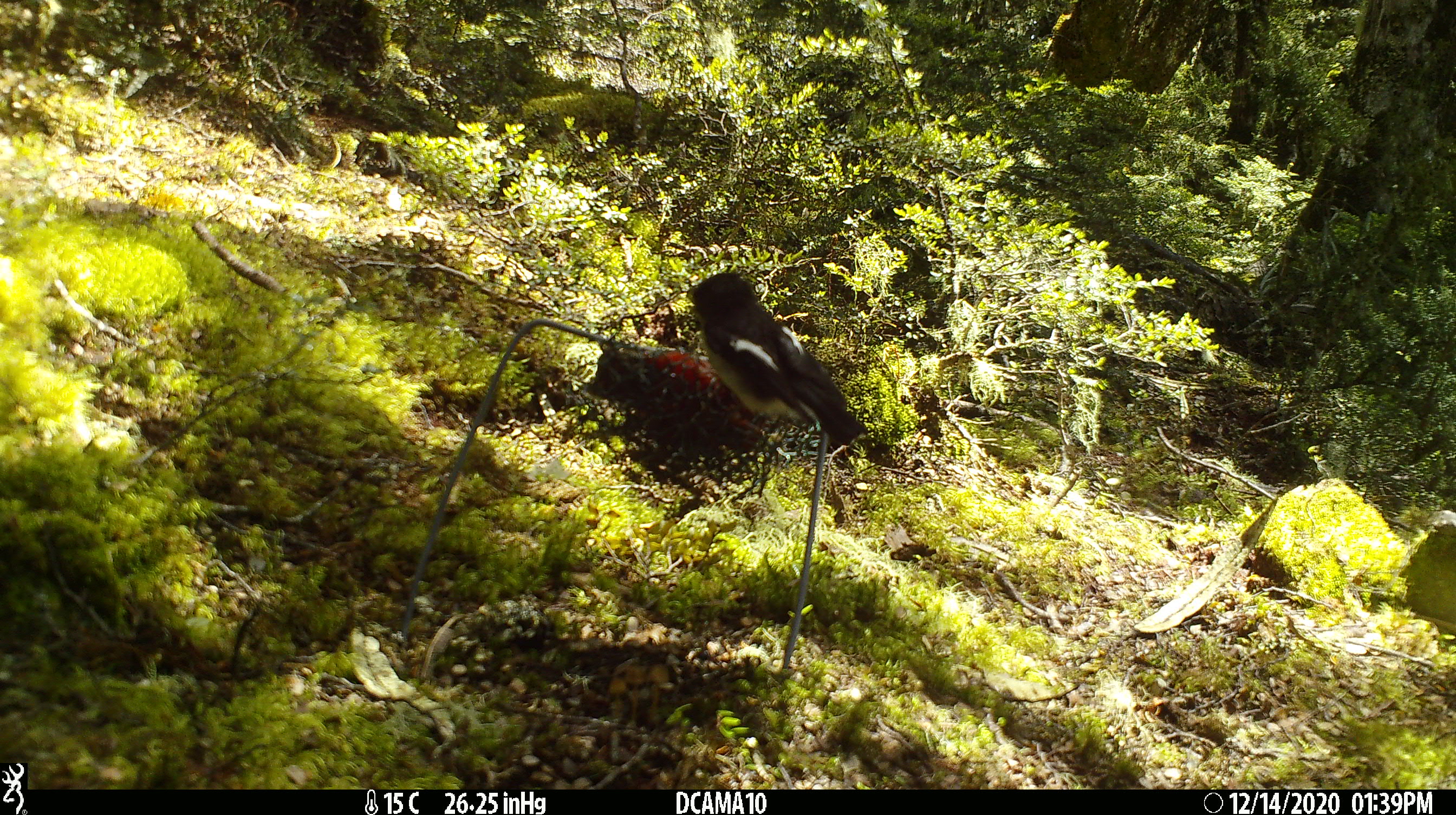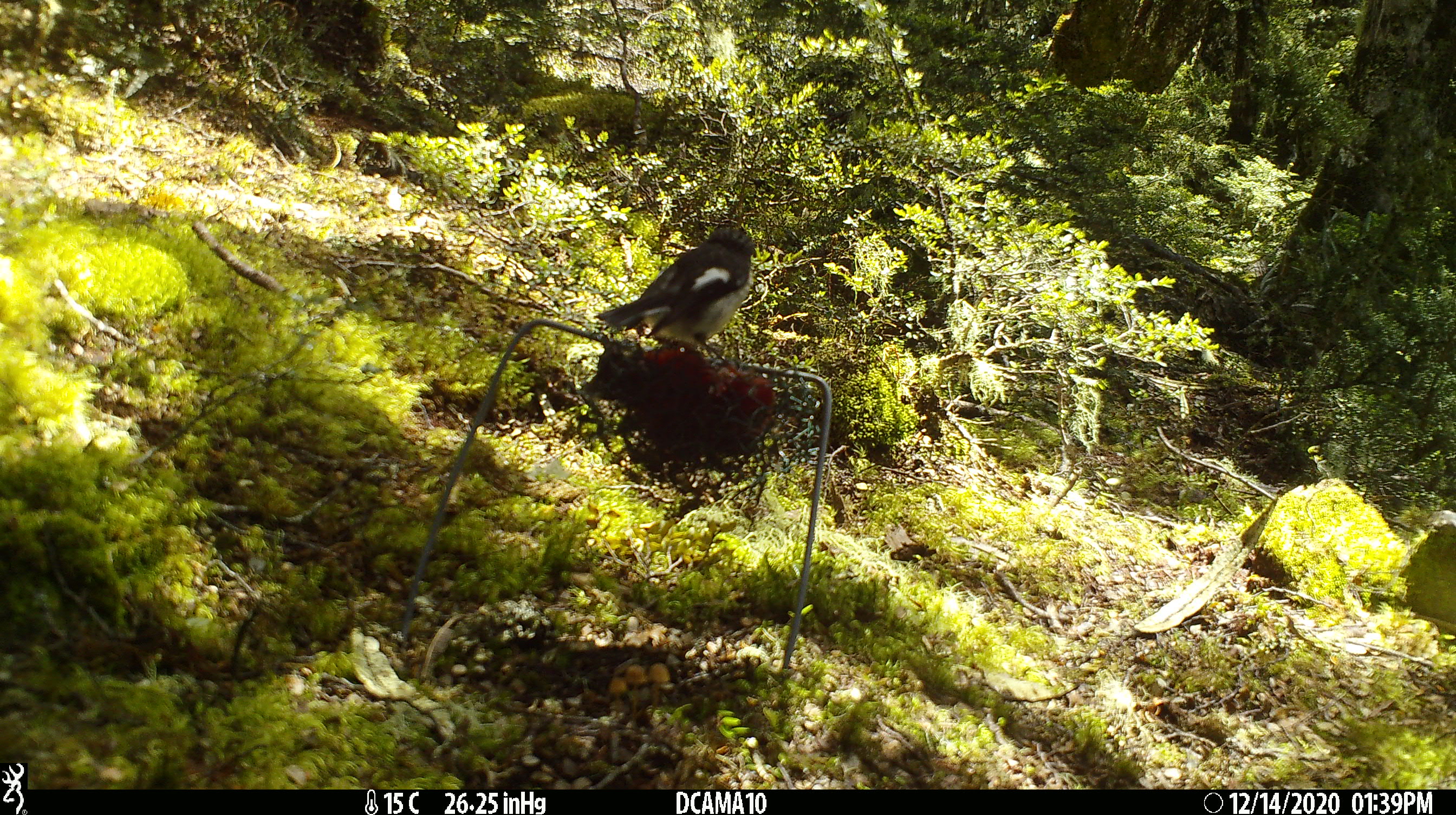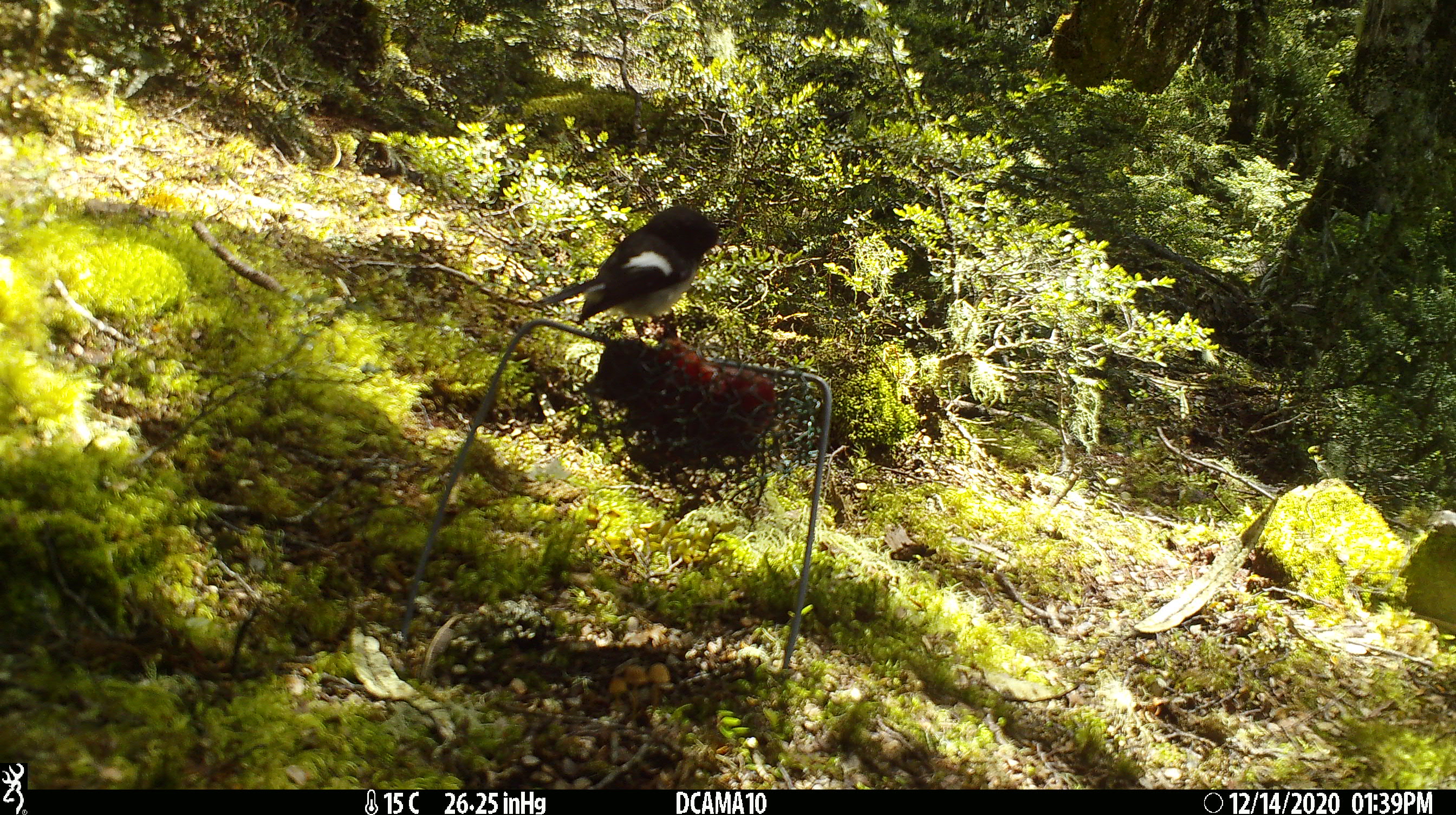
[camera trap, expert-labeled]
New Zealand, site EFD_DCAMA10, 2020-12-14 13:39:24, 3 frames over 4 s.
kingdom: Animalia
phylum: Chordata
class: Aves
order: Passeriformes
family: Petroicidae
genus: Petroica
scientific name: Petroica macrocephala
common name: tomtit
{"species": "tomtit (Petroica macrocephala)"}